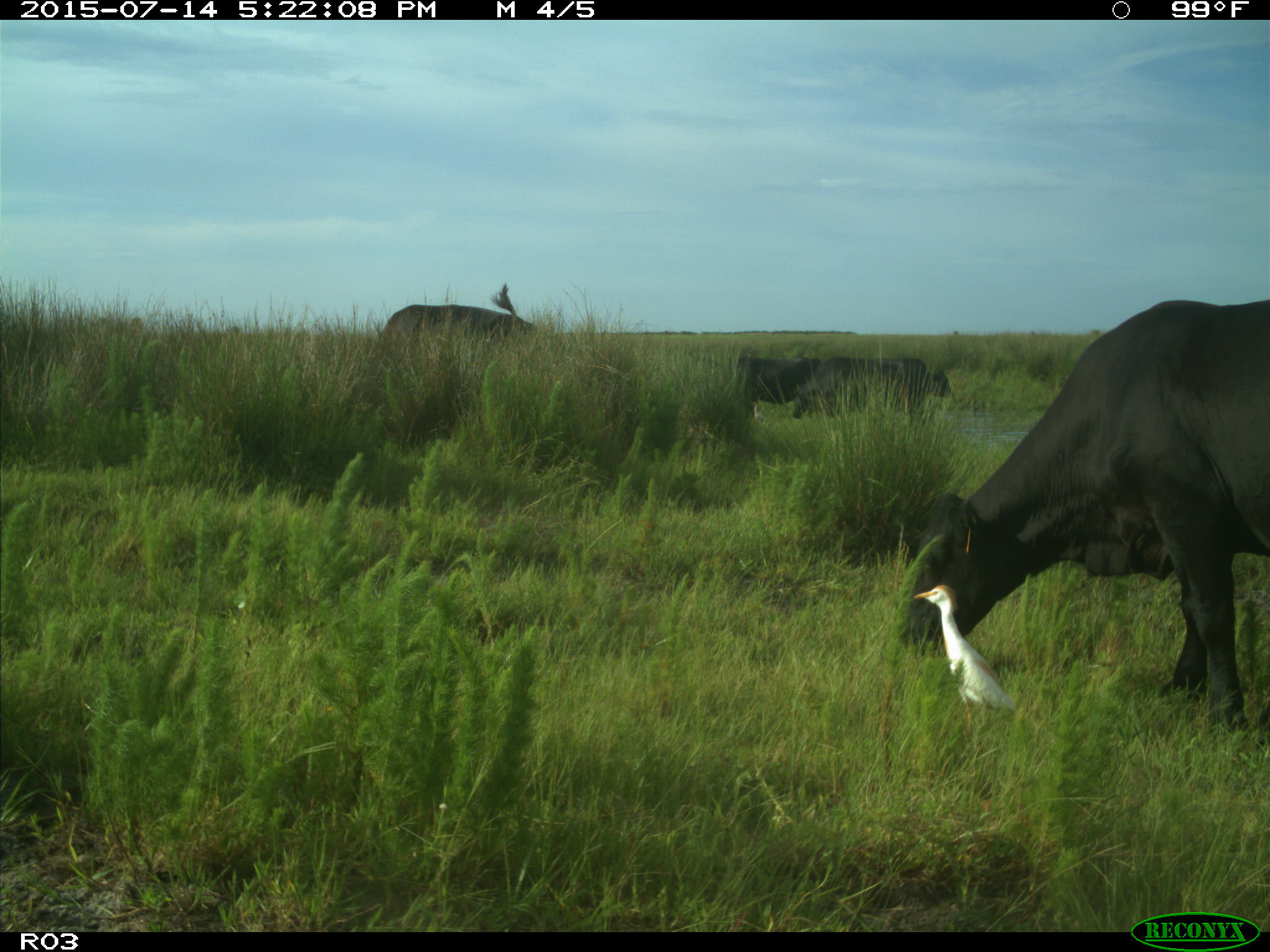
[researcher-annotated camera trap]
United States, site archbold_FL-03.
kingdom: Animalia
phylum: Chordata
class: Mammalia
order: Artiodactyla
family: Bovidae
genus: Bos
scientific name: Bos taurus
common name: domestic cow